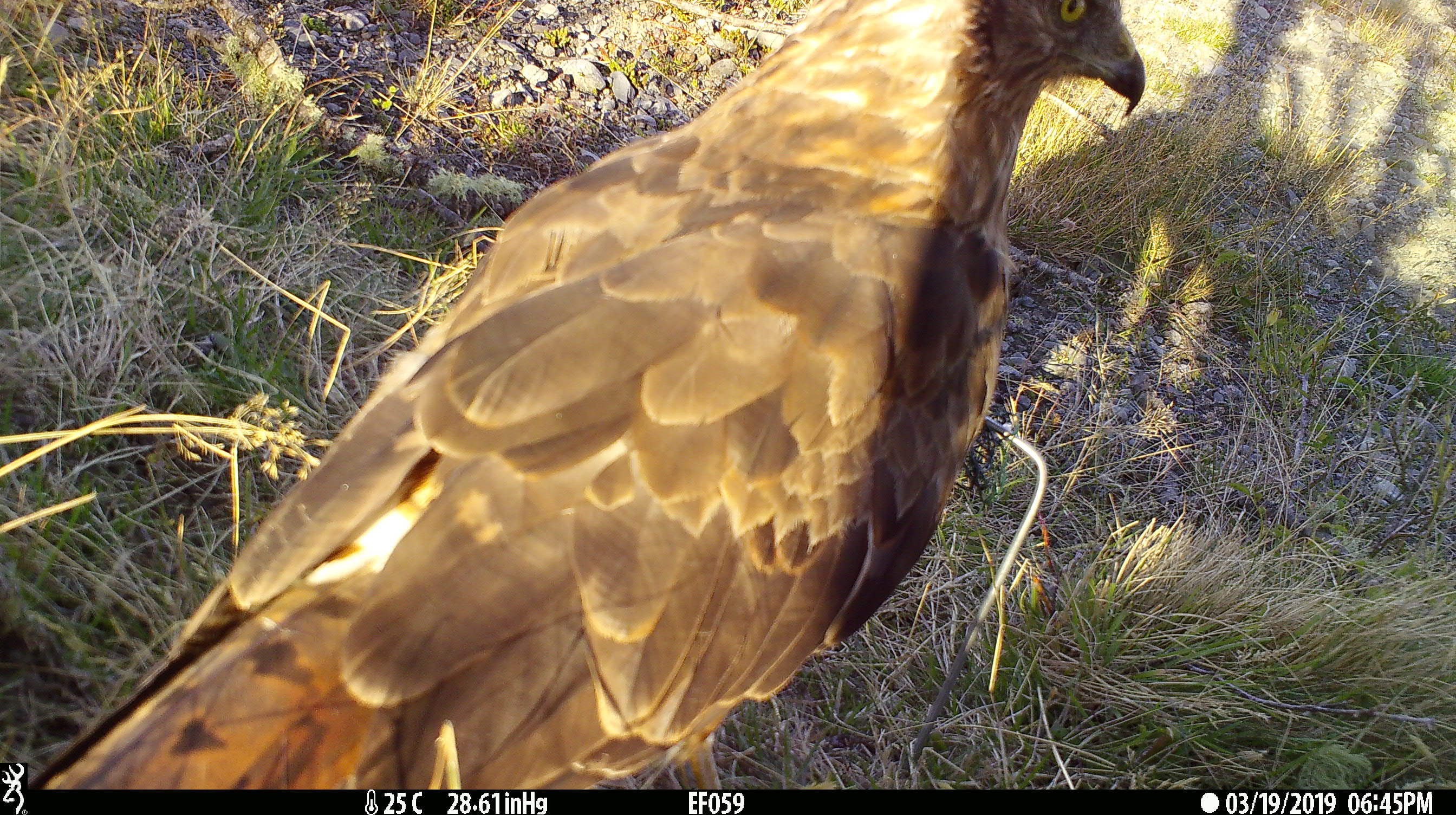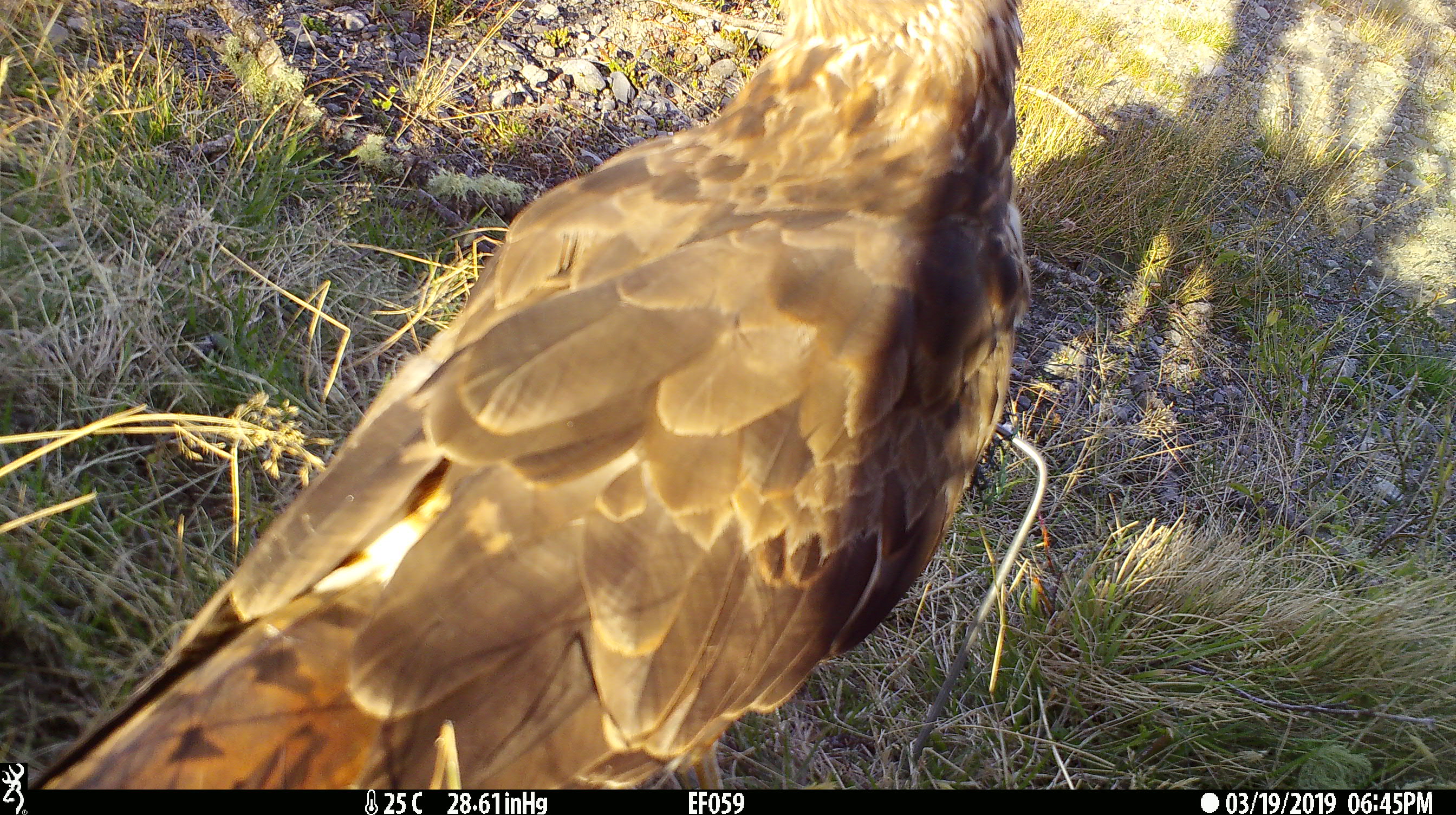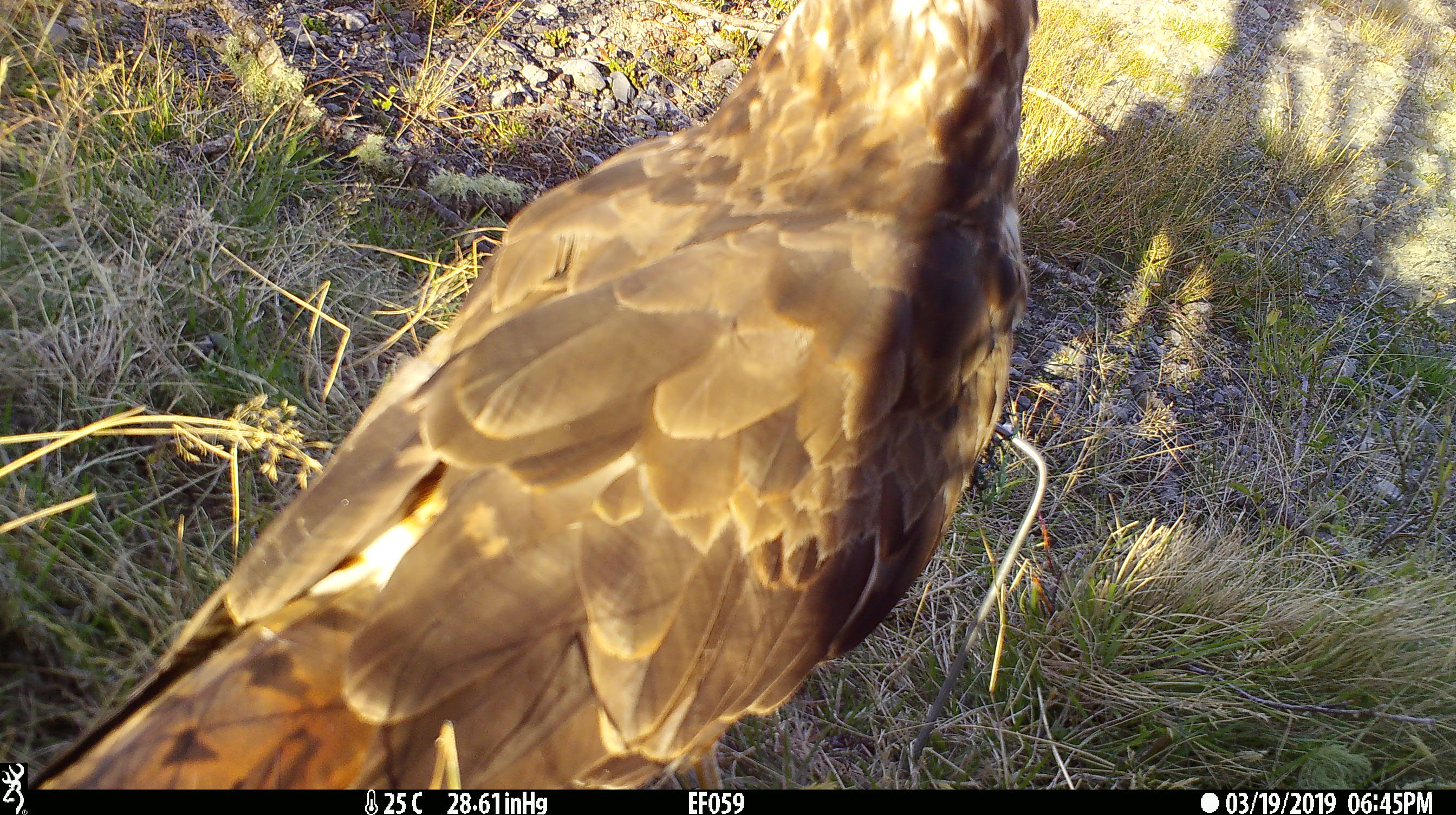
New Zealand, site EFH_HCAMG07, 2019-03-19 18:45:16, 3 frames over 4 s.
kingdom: Animalia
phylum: Chordata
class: Aves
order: Accipitriformes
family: Accipitridae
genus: Circus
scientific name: Circus approximans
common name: swamp harrier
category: harrier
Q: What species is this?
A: Harrier (swamp harrier) (Circus approximans).